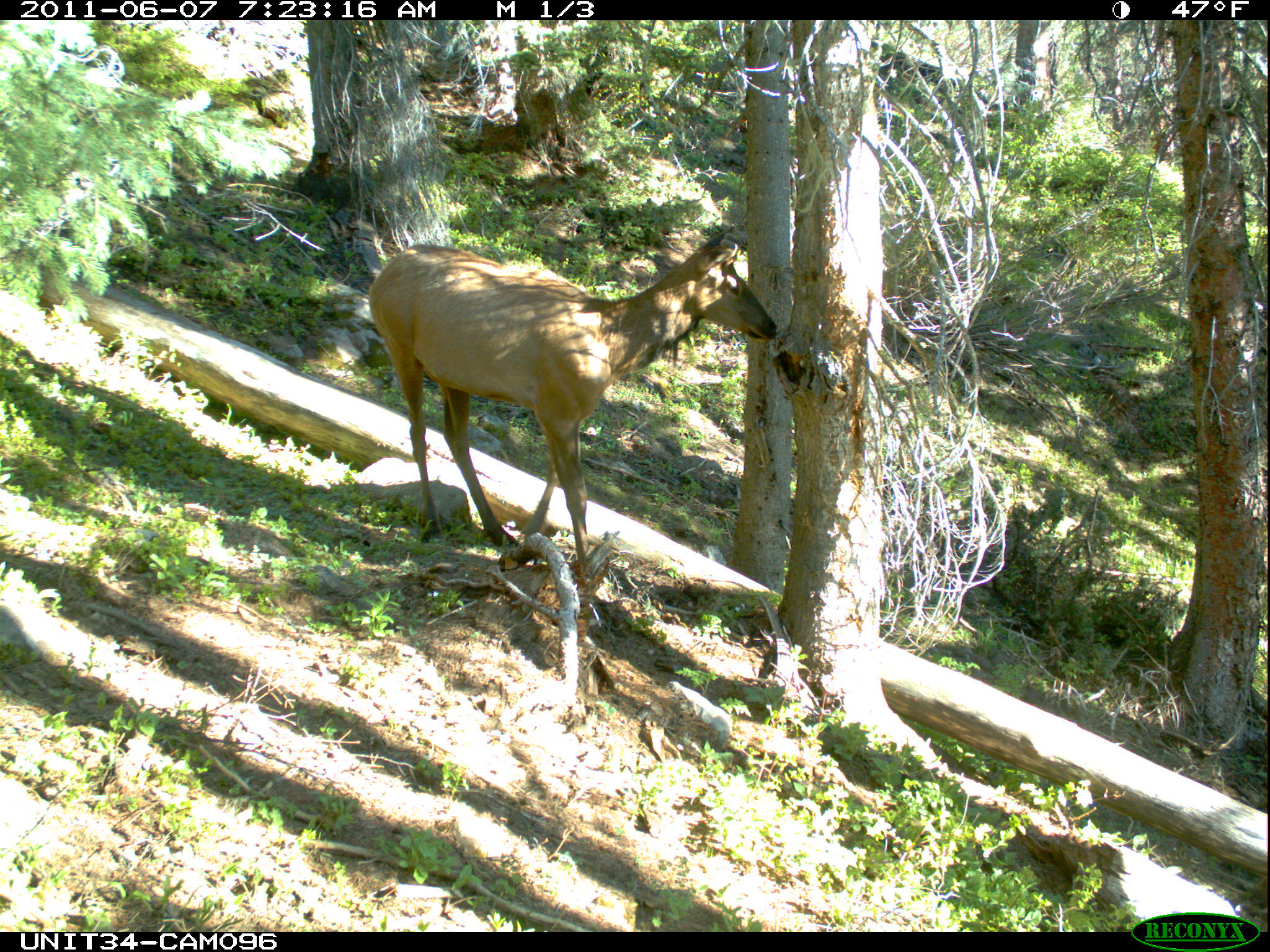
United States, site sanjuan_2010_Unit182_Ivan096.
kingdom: Animalia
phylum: Chordata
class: Mammalia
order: Artiodactyla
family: Cervidae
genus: Cervus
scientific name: Cervus elaphus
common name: red deer